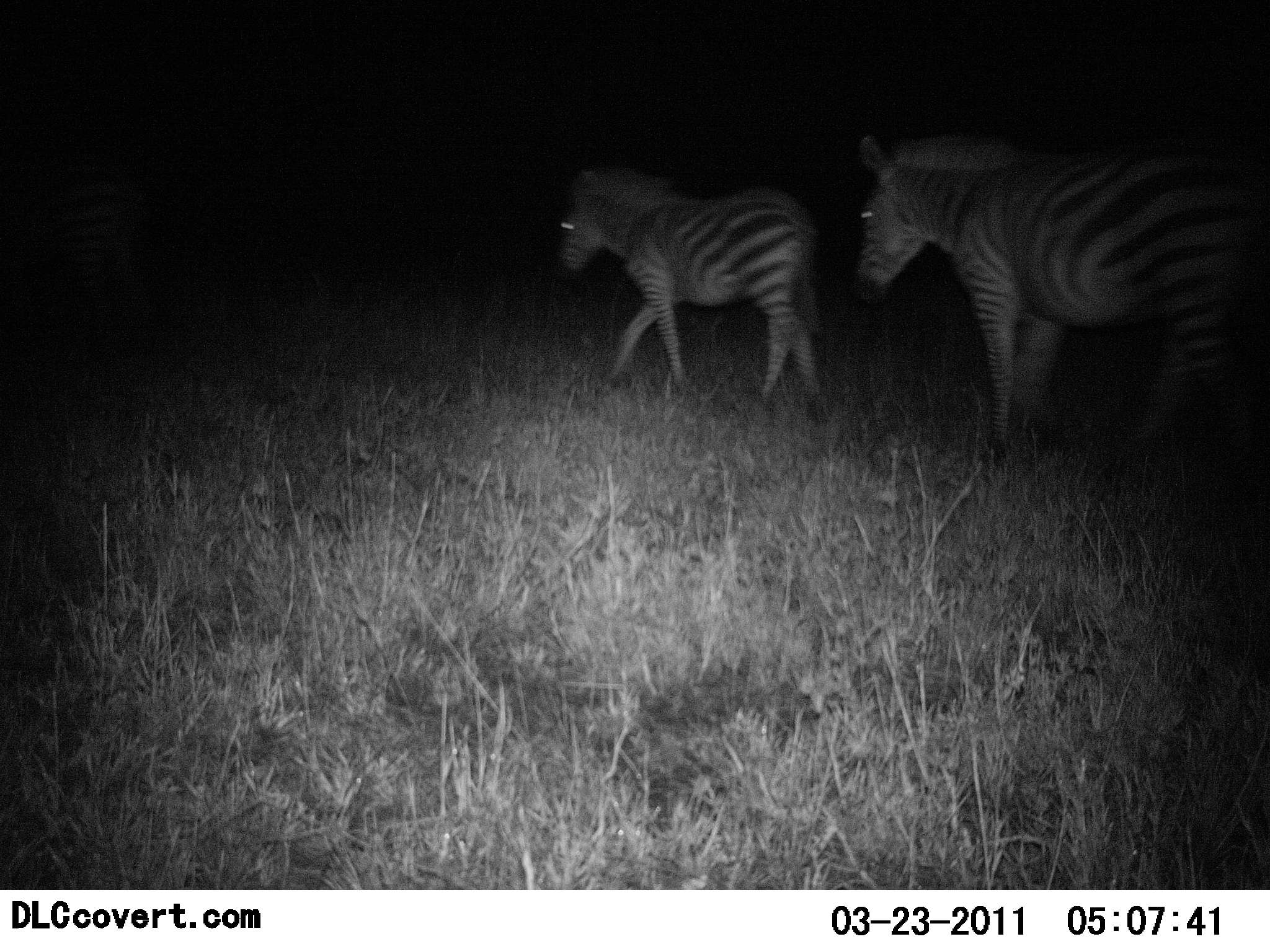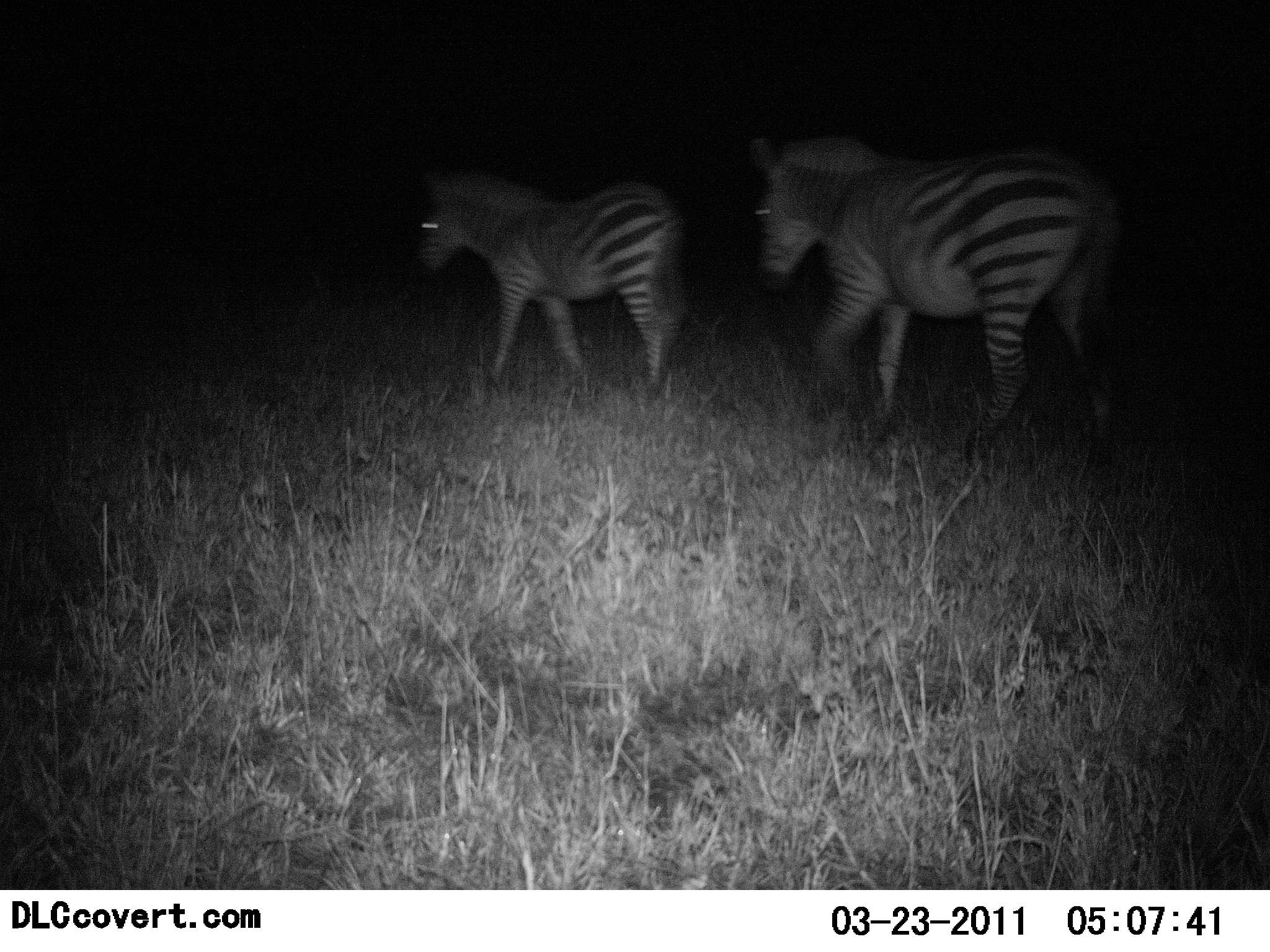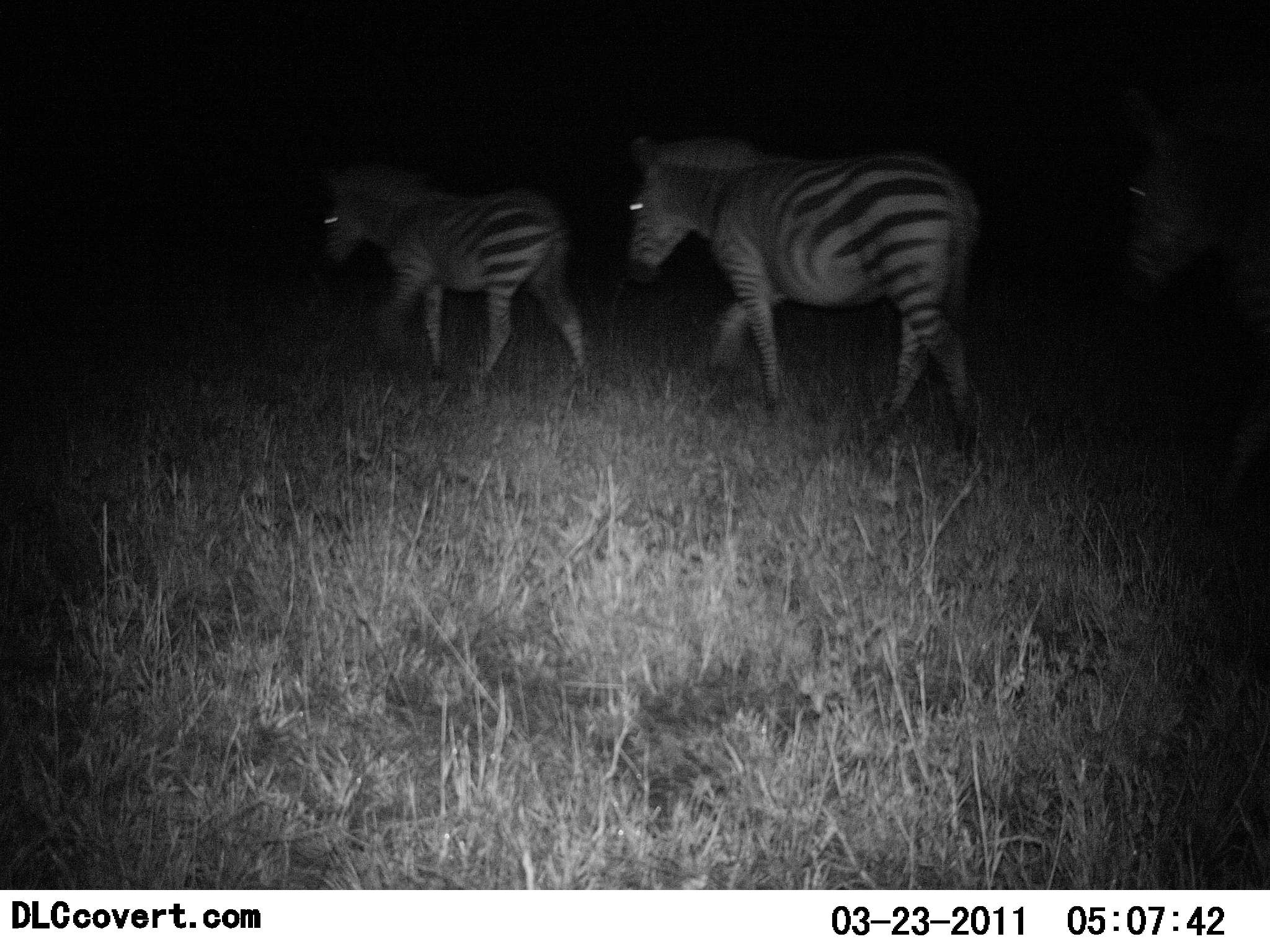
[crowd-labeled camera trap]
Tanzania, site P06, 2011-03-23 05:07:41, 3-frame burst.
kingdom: Animalia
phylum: Chordata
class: Mammalia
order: Perissodactyla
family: Equidae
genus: Equus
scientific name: Equus quagga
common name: plains zebra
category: zebra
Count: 3.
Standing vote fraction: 0%.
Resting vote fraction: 0%.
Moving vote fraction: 100%.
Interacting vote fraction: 0%.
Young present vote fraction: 0%.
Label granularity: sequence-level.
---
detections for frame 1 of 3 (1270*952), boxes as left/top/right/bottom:
animal: 847/112/1270/479; 555/167/831/431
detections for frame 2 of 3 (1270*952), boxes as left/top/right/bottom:
animal: 755/125/1117/471; 409/164/684/413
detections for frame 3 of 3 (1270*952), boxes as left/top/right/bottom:
animal: 620/125/988/459; 1120/93/1270/512; 317/160/589/391